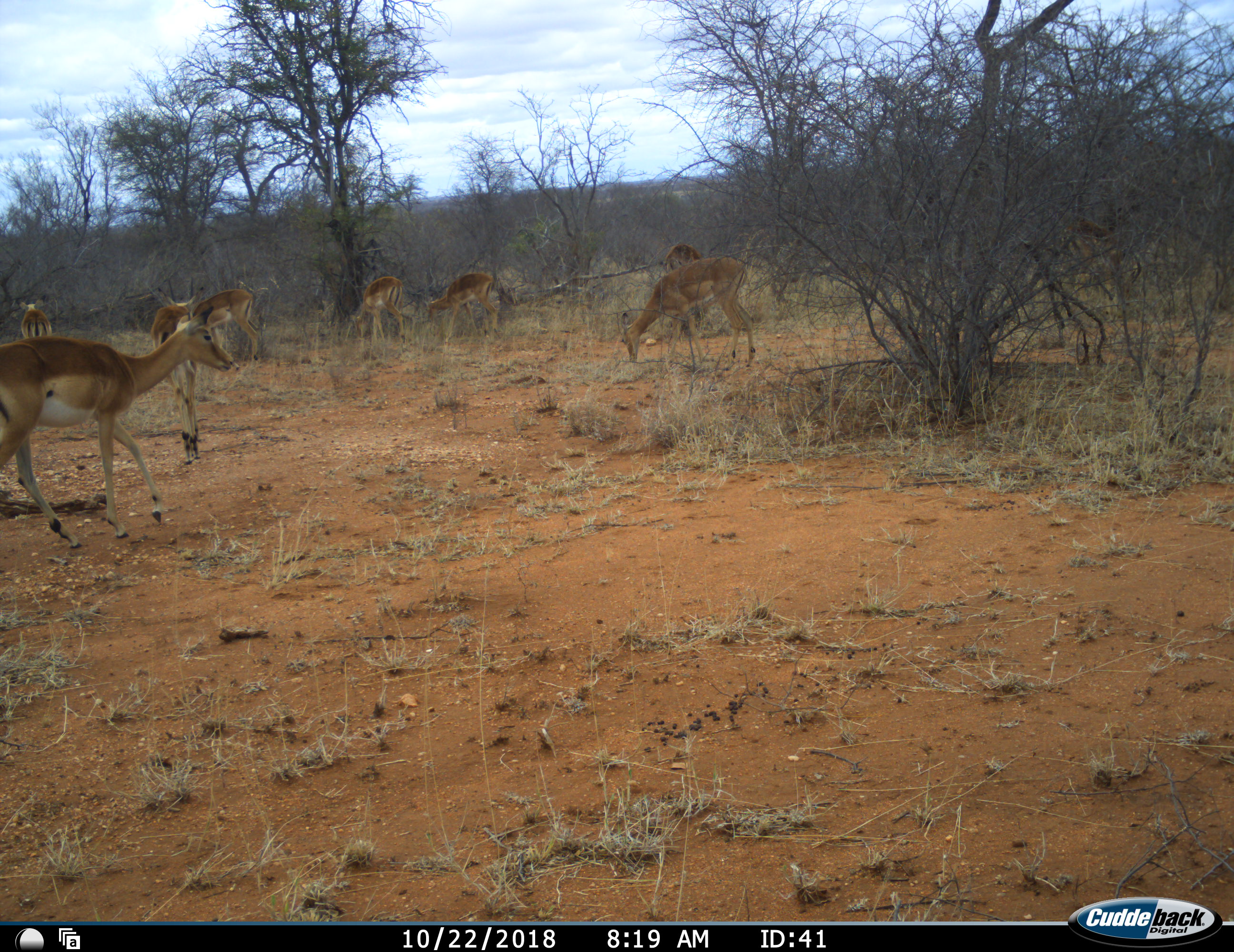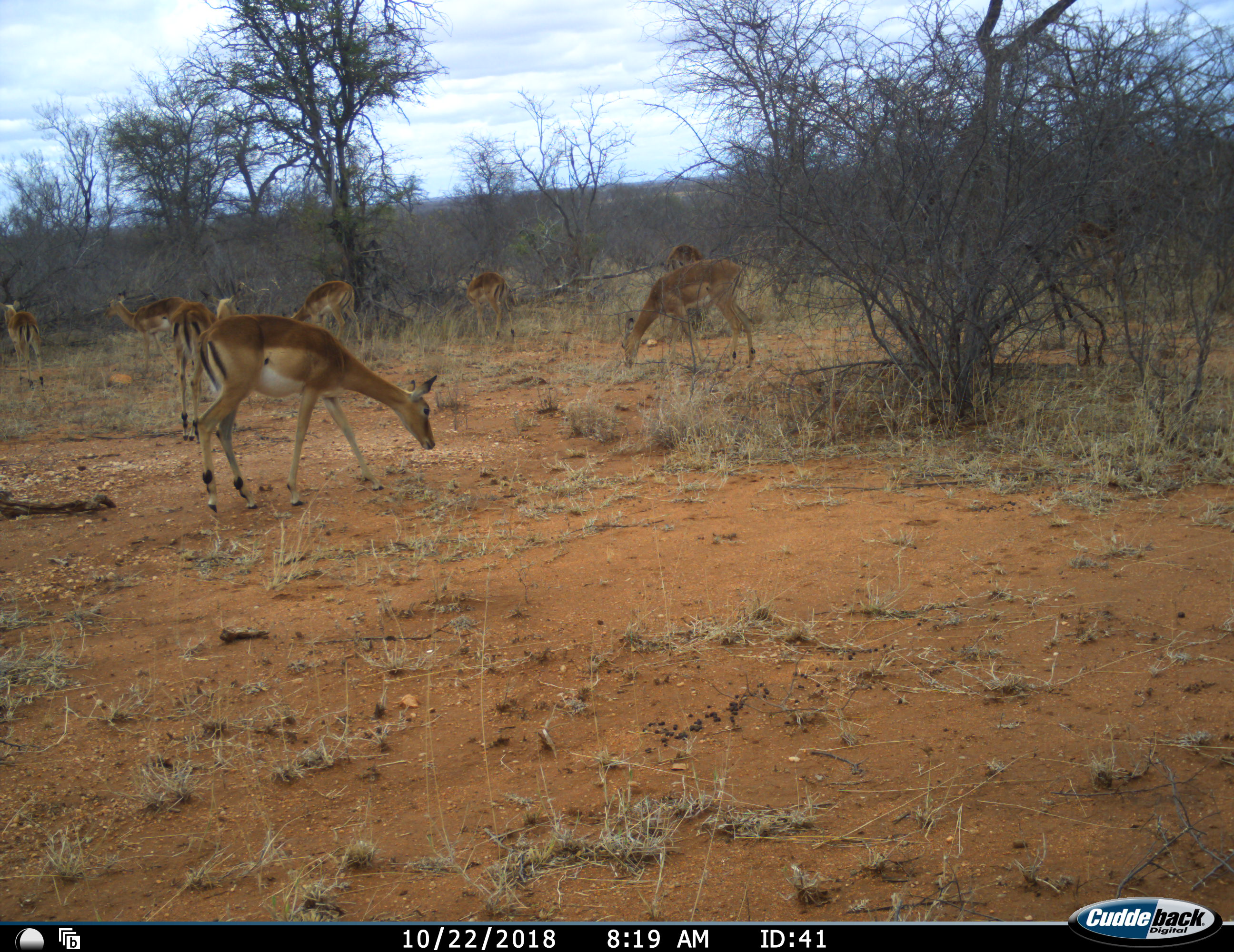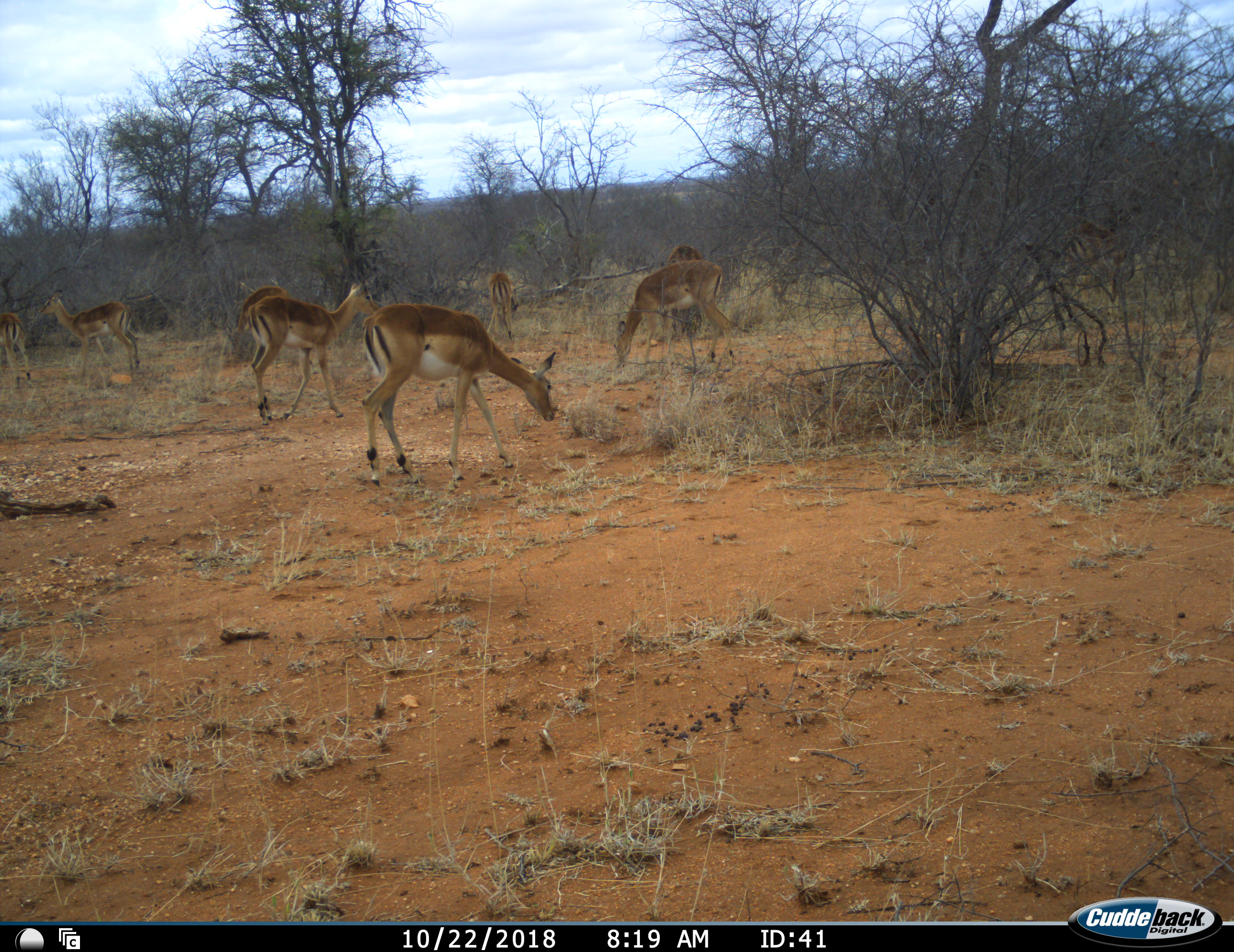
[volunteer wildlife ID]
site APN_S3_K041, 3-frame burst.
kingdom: Animalia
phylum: Chordata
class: Mammalia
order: Artiodactyla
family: Bovidae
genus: Aepyceros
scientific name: Aepyceros melampus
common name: impala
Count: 8.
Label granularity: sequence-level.